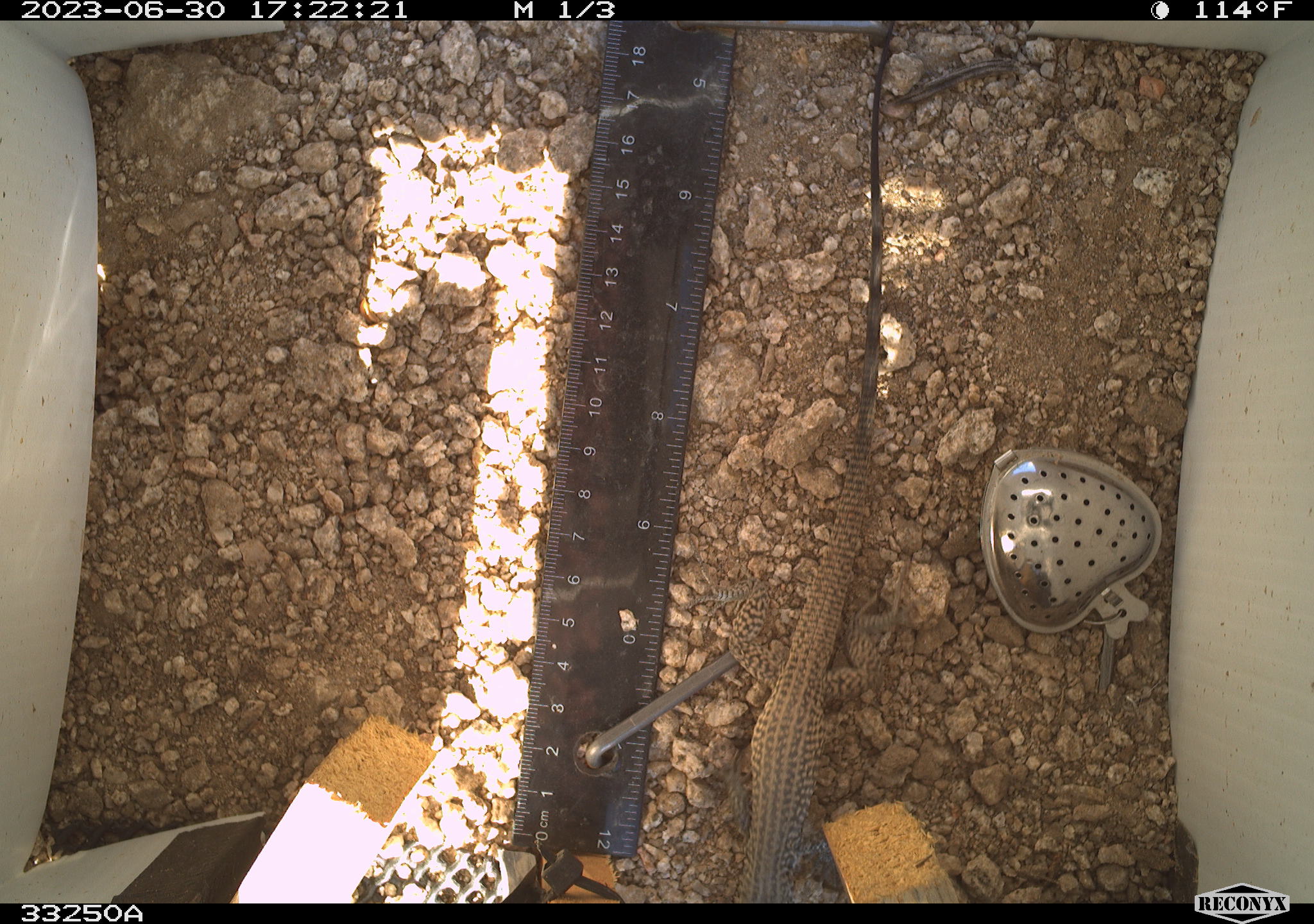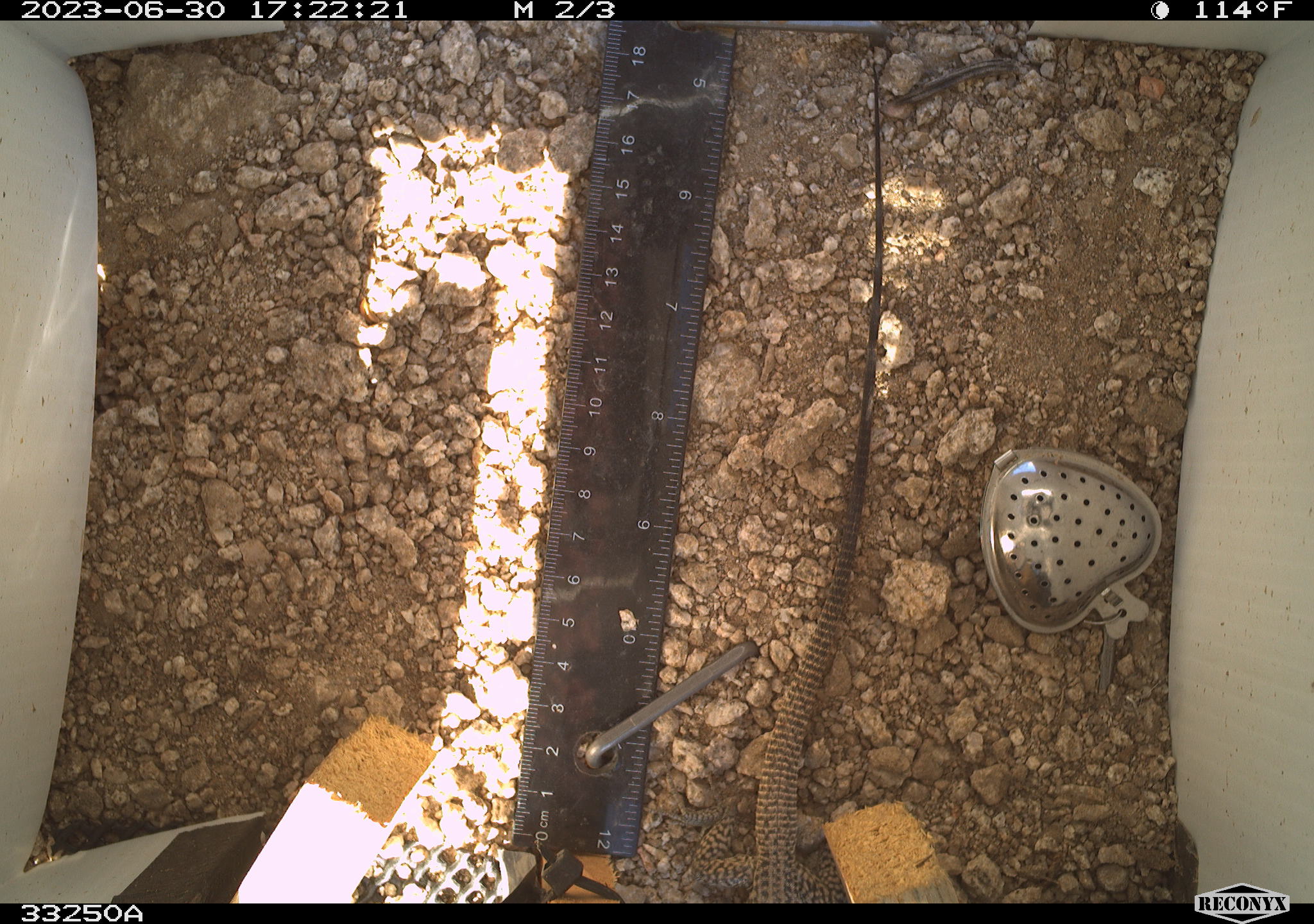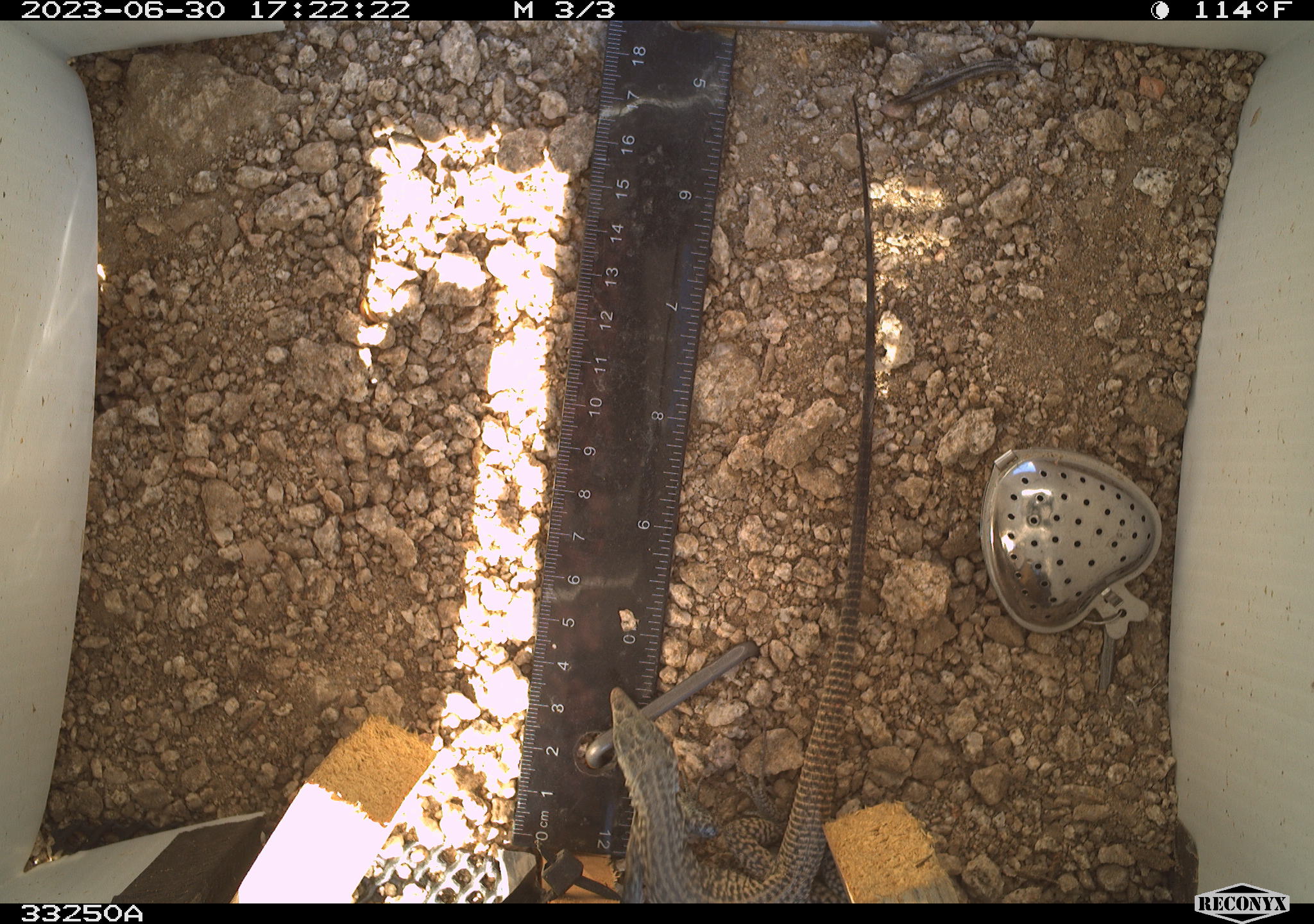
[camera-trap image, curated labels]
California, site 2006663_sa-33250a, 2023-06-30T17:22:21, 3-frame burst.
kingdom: Animalia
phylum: Chordata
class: Reptilia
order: Squamata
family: Teiidae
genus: Aspidoscelis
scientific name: Aspidoscelis tigris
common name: western whiptail